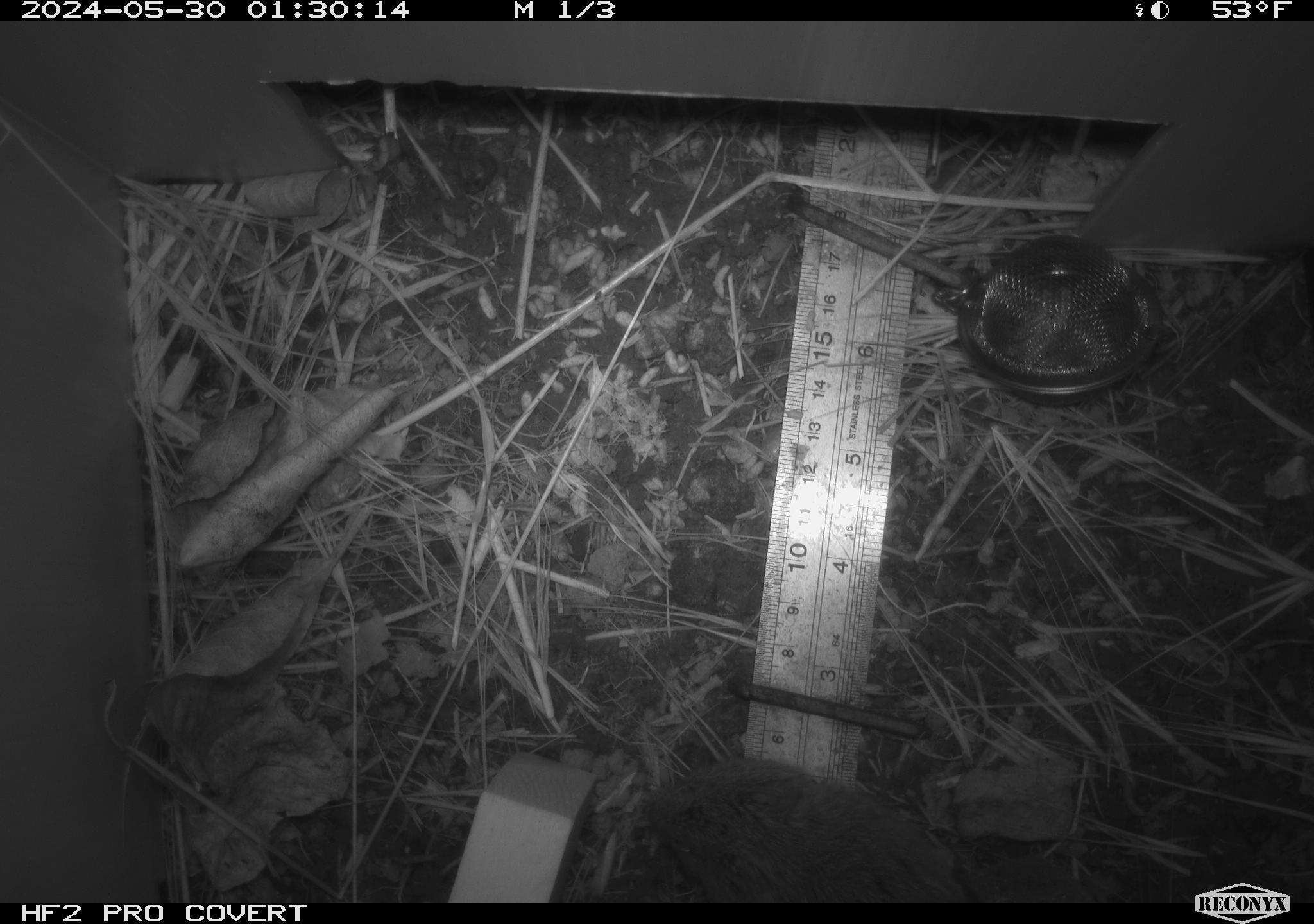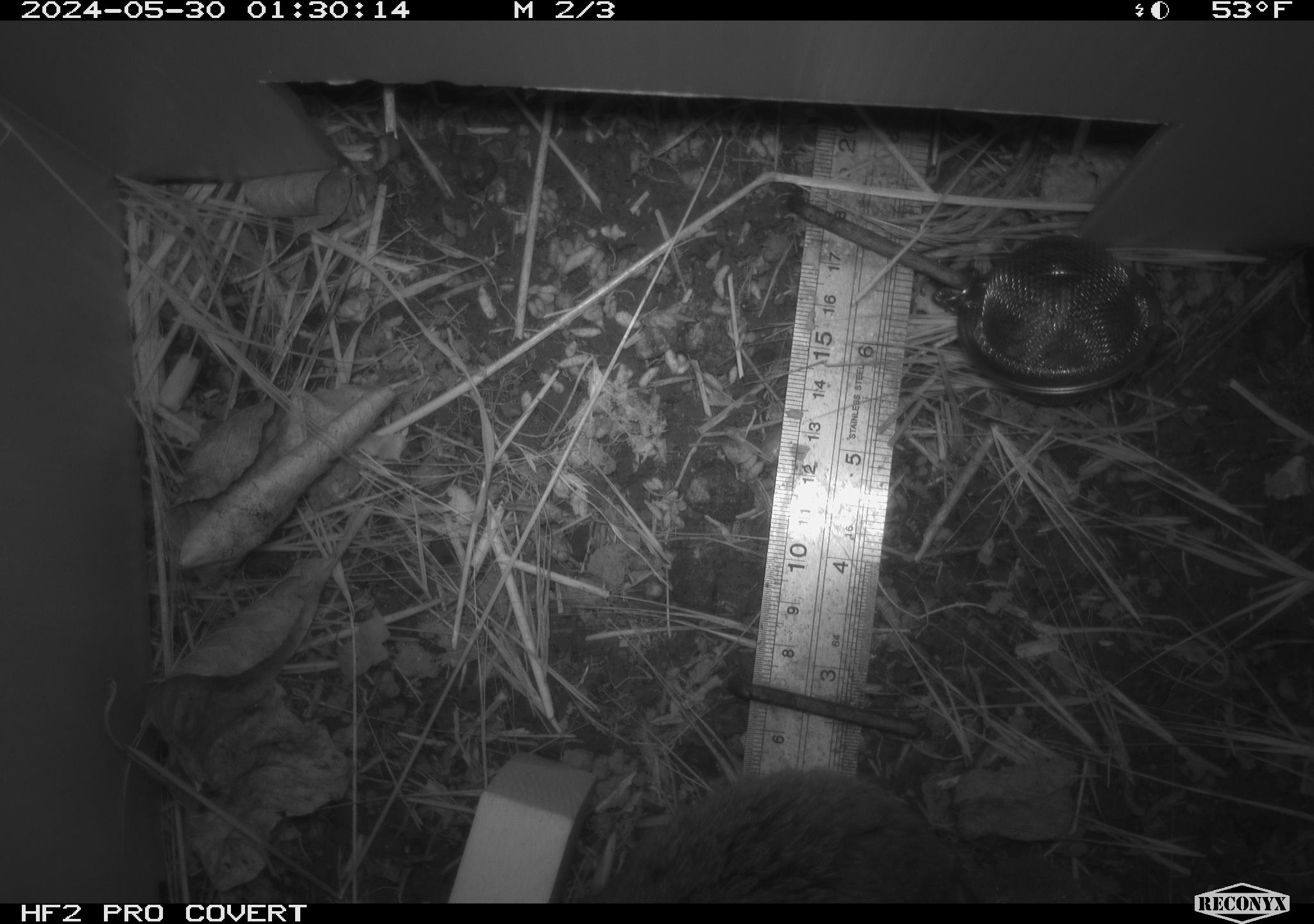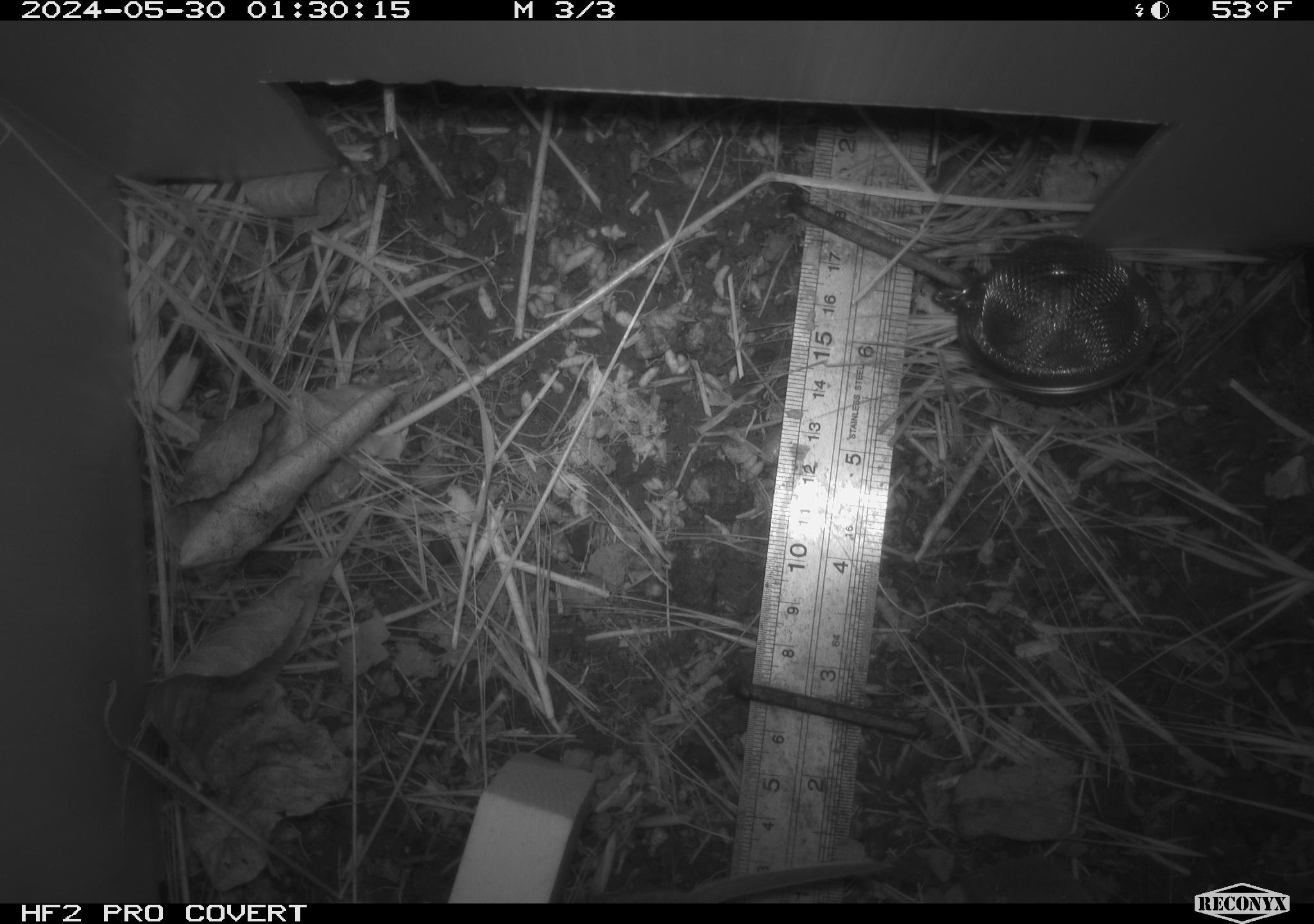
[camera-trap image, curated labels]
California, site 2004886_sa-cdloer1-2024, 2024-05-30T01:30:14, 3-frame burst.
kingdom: Animalia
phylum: Chordata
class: Mammalia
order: Rodentia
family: Cricetidae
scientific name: Arvicolinae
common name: voles, lemmings, and muskrats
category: arvicolinae subfamily